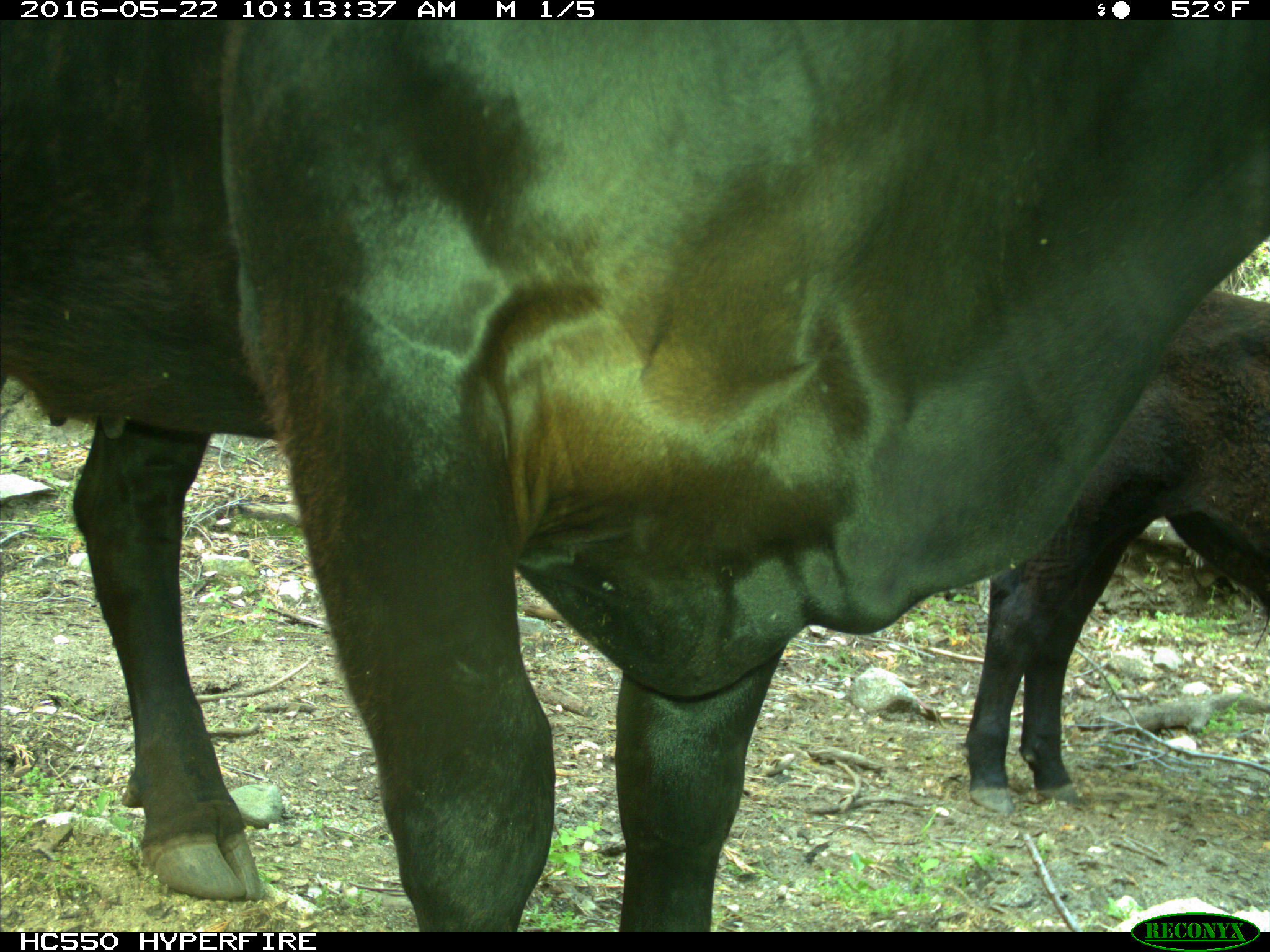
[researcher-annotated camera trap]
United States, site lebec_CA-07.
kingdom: Animalia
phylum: Chordata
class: Mammalia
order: Artiodactyla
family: Bovidae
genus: Bos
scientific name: Bos taurus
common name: domestic cow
Bos taurus (domestic cow).